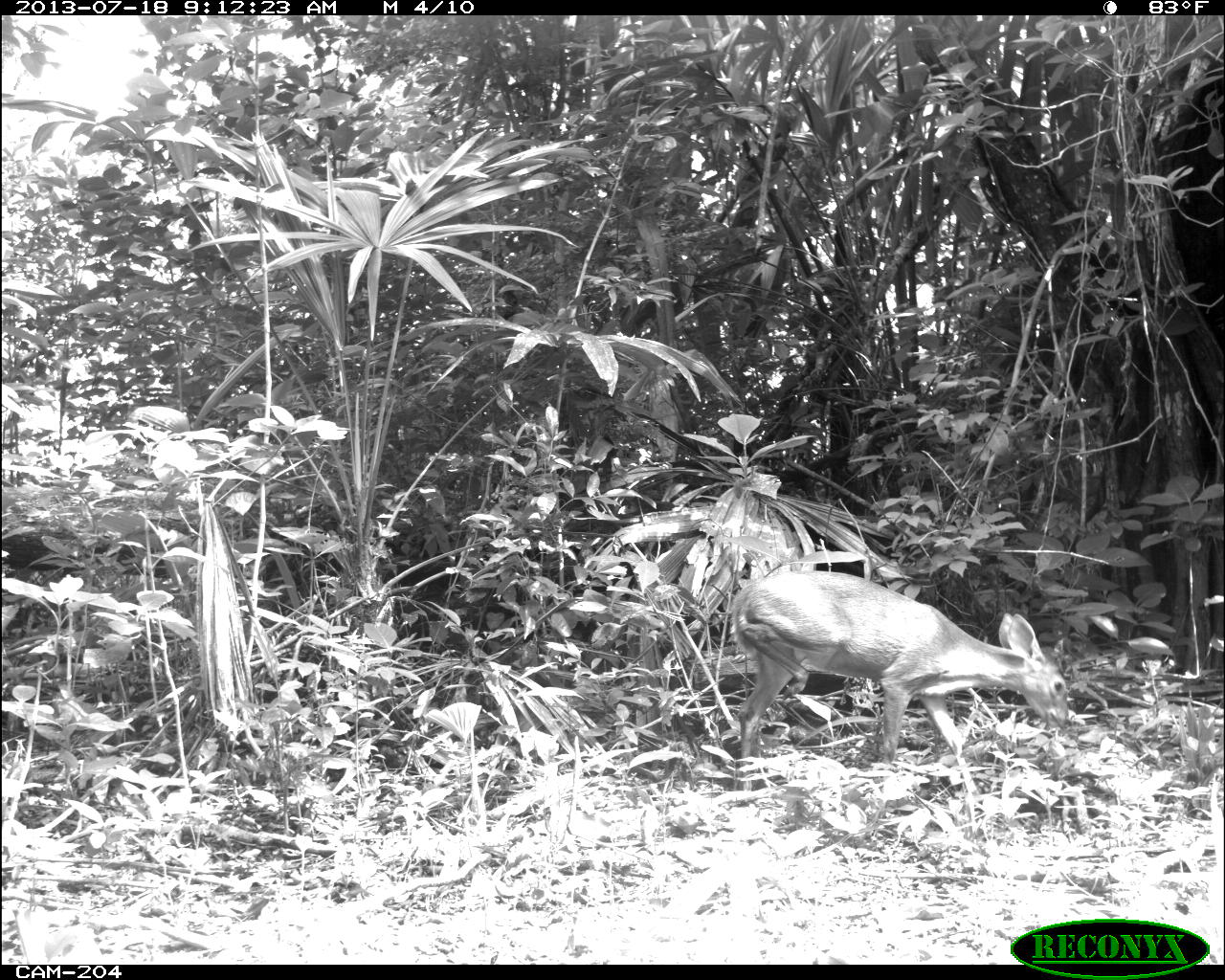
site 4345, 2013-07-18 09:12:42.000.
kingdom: Animalia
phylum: Chordata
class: Mammalia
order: Artiodactyla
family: Cervidae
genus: Odocoileus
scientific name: Odocoileus virginianus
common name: white-tailed deer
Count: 1.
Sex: female.